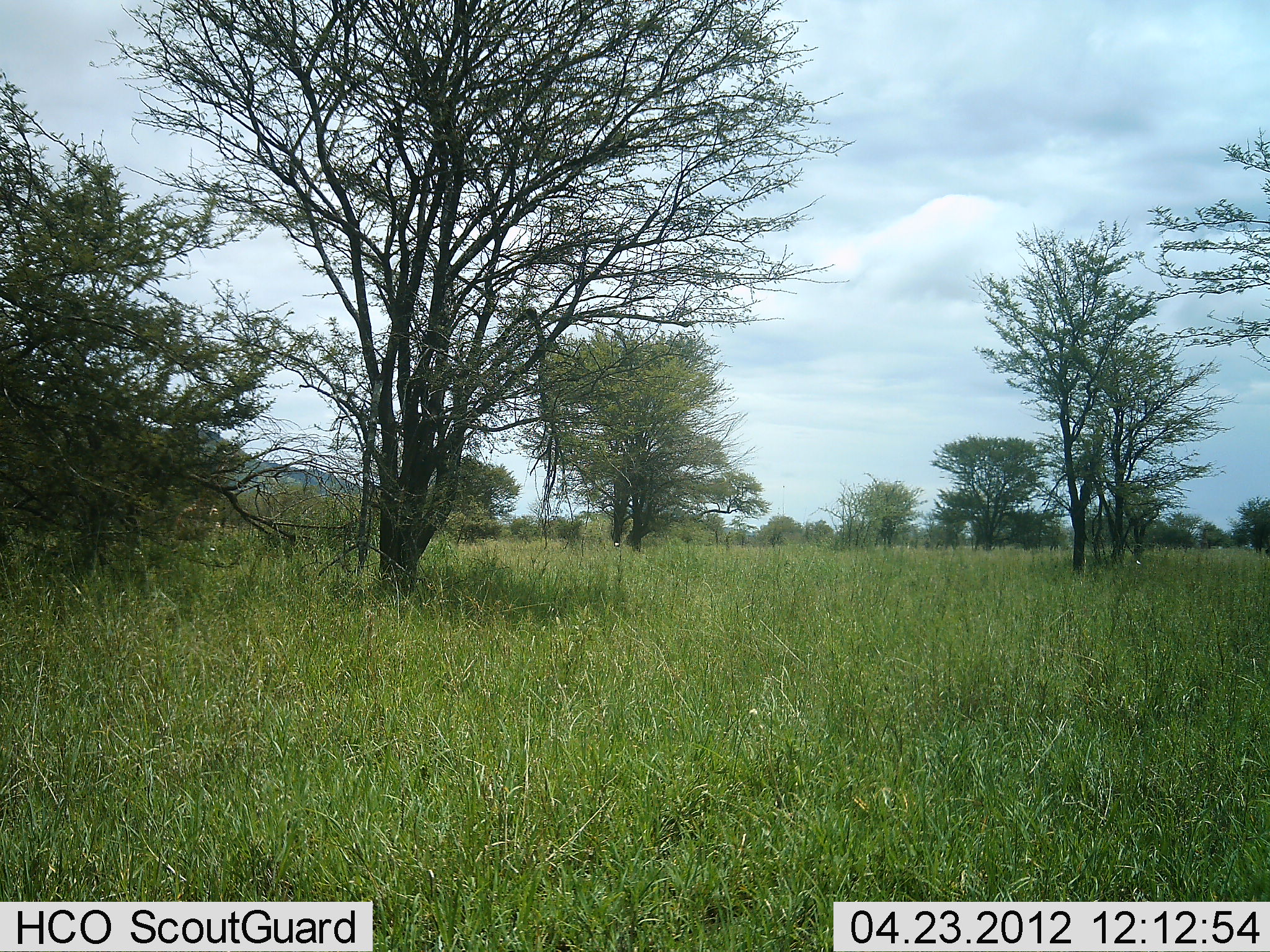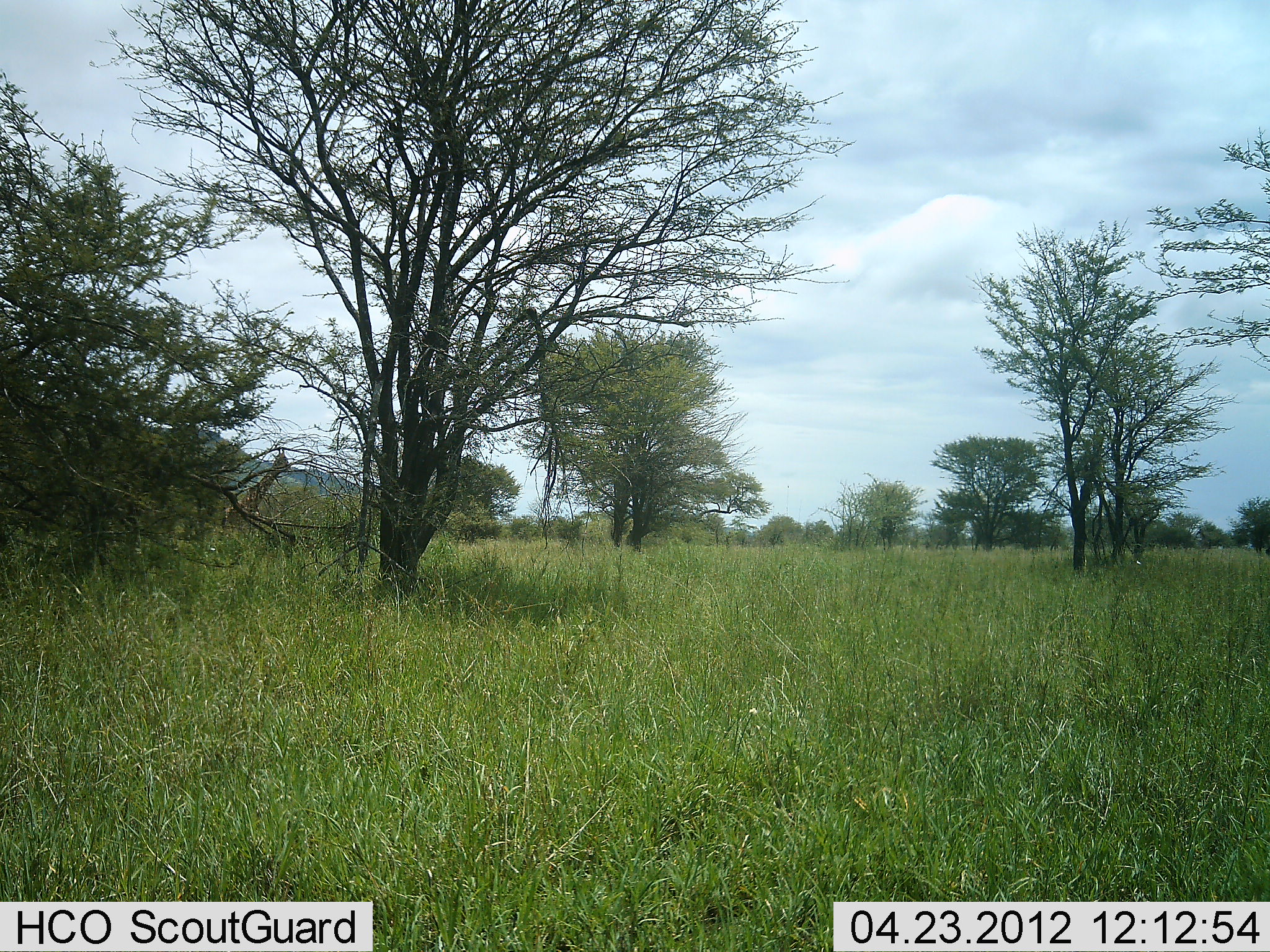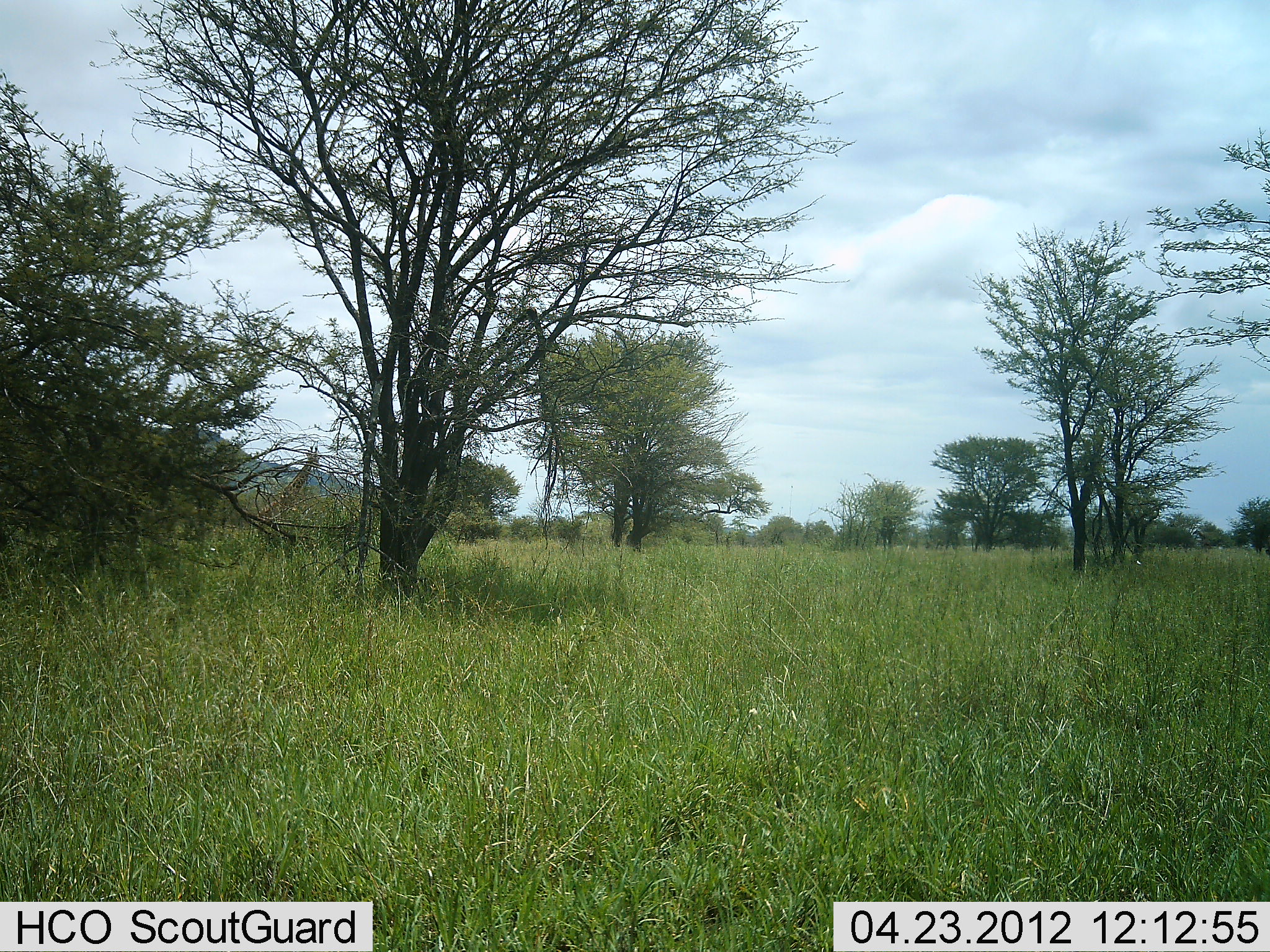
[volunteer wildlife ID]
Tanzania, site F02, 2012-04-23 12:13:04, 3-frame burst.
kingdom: Animalia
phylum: Chordata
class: Mammalia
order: Artiodactyla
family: Giraffidae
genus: Giraffa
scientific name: Giraffa camelopardalis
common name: giraffe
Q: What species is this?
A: Giraffe (Giraffa camelopardalis).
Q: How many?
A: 1.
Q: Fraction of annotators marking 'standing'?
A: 12%.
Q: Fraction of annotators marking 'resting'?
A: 0%.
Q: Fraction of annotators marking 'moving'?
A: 96%.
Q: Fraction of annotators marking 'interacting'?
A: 0%.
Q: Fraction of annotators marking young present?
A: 0%.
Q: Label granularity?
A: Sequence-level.